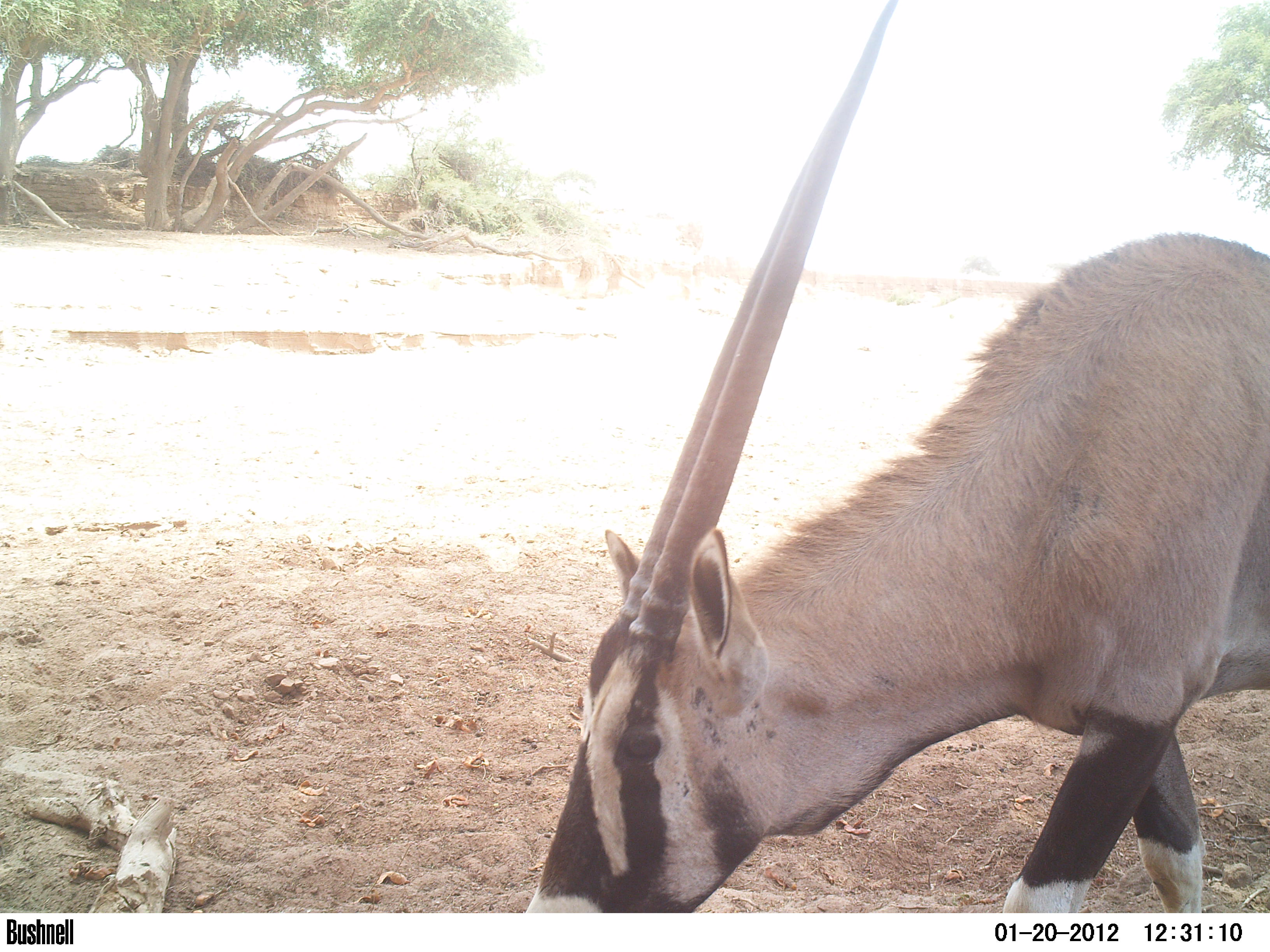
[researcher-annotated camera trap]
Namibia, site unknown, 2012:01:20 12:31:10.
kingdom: Animalia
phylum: Chordata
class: Mammalia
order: Artiodactyla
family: Bovidae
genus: Oryx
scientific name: Oryx gazella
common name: gemsbok